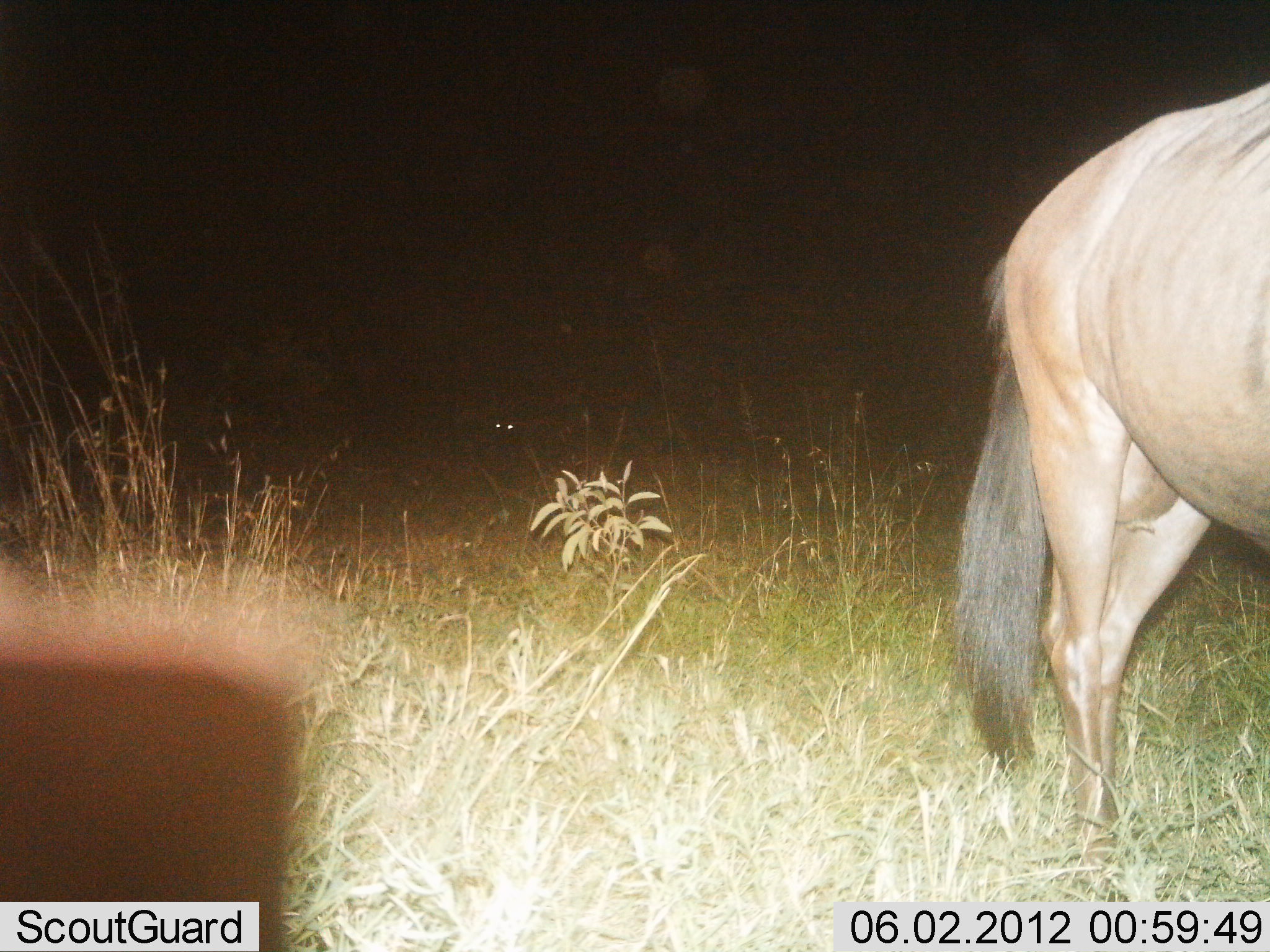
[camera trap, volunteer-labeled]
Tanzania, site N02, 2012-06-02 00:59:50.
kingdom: Animalia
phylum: Chordata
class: Mammalia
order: Artiodactyla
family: Bovidae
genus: Connochaetes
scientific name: Connochaetes taurinus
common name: blue wildebeest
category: wildebeest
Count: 1.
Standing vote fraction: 100%.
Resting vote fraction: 0%.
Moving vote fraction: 0%.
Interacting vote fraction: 0%.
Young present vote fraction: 0%.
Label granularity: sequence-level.